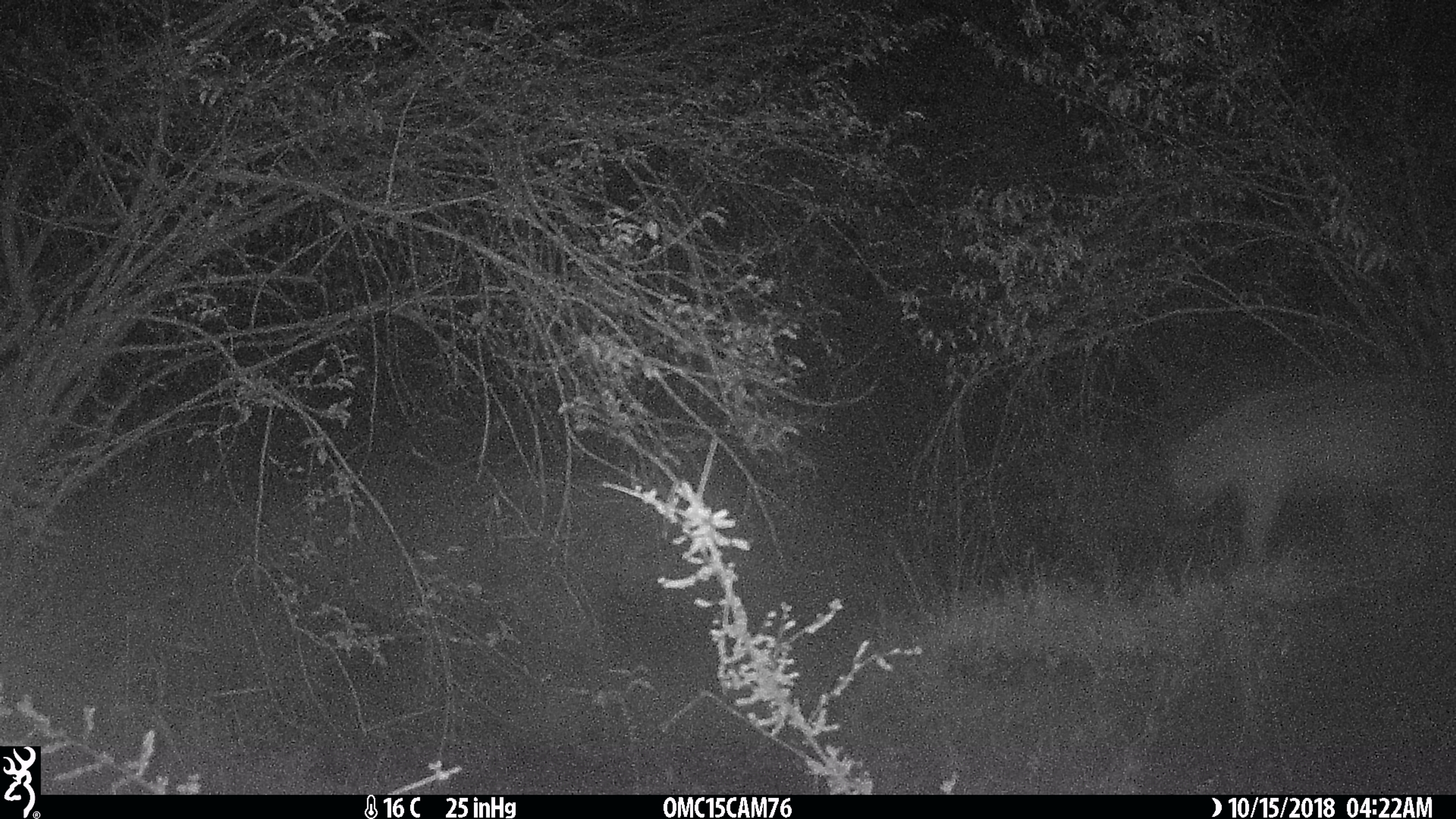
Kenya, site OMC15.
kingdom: Animalia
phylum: Chordata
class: Mammalia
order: Carnivora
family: Hyaenidae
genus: Crocuta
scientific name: Crocuta crocuta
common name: spotted hyena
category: hyena spotted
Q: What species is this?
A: Hyena spotted (spotted hyena) (Crocuta crocuta).